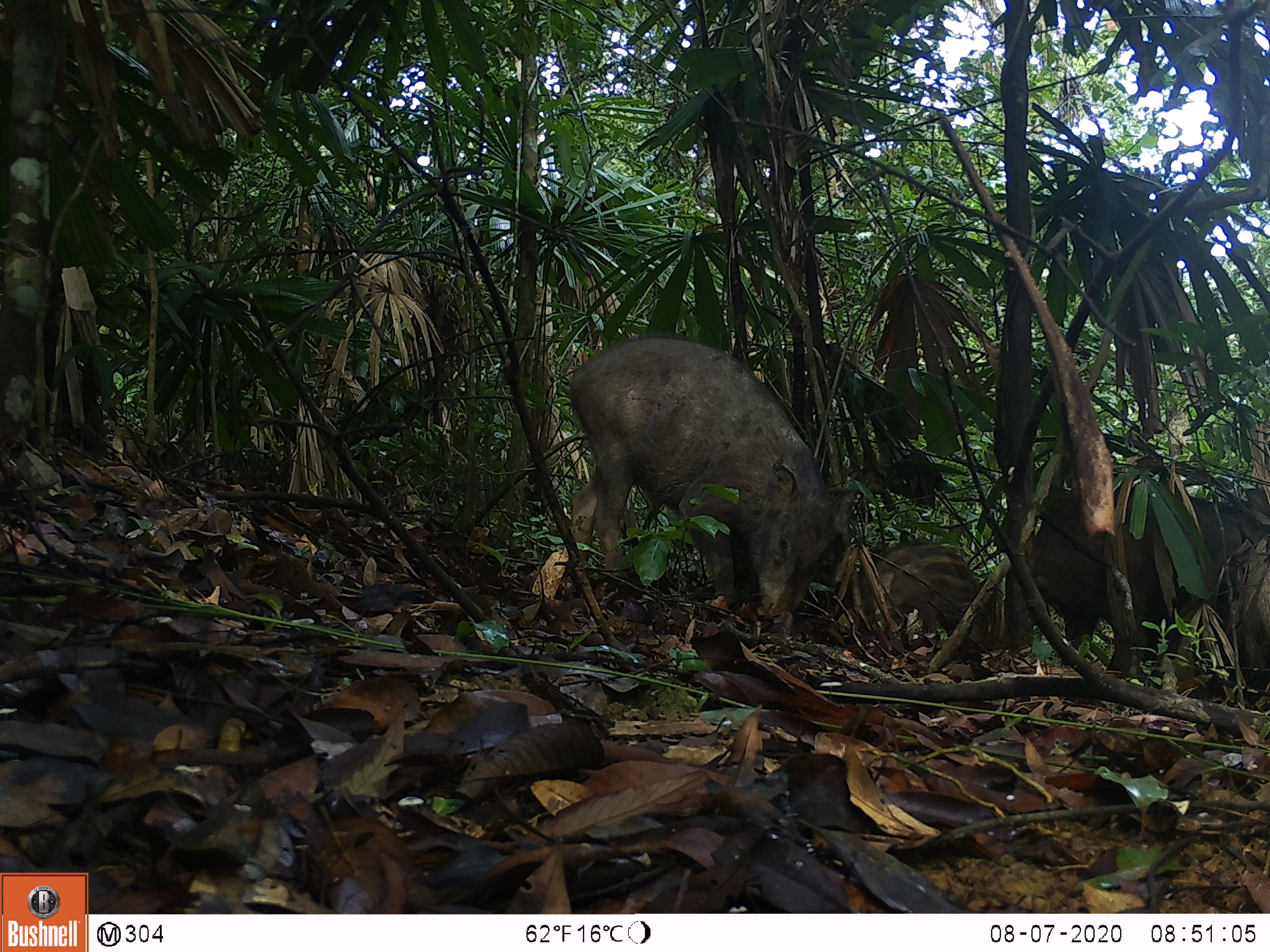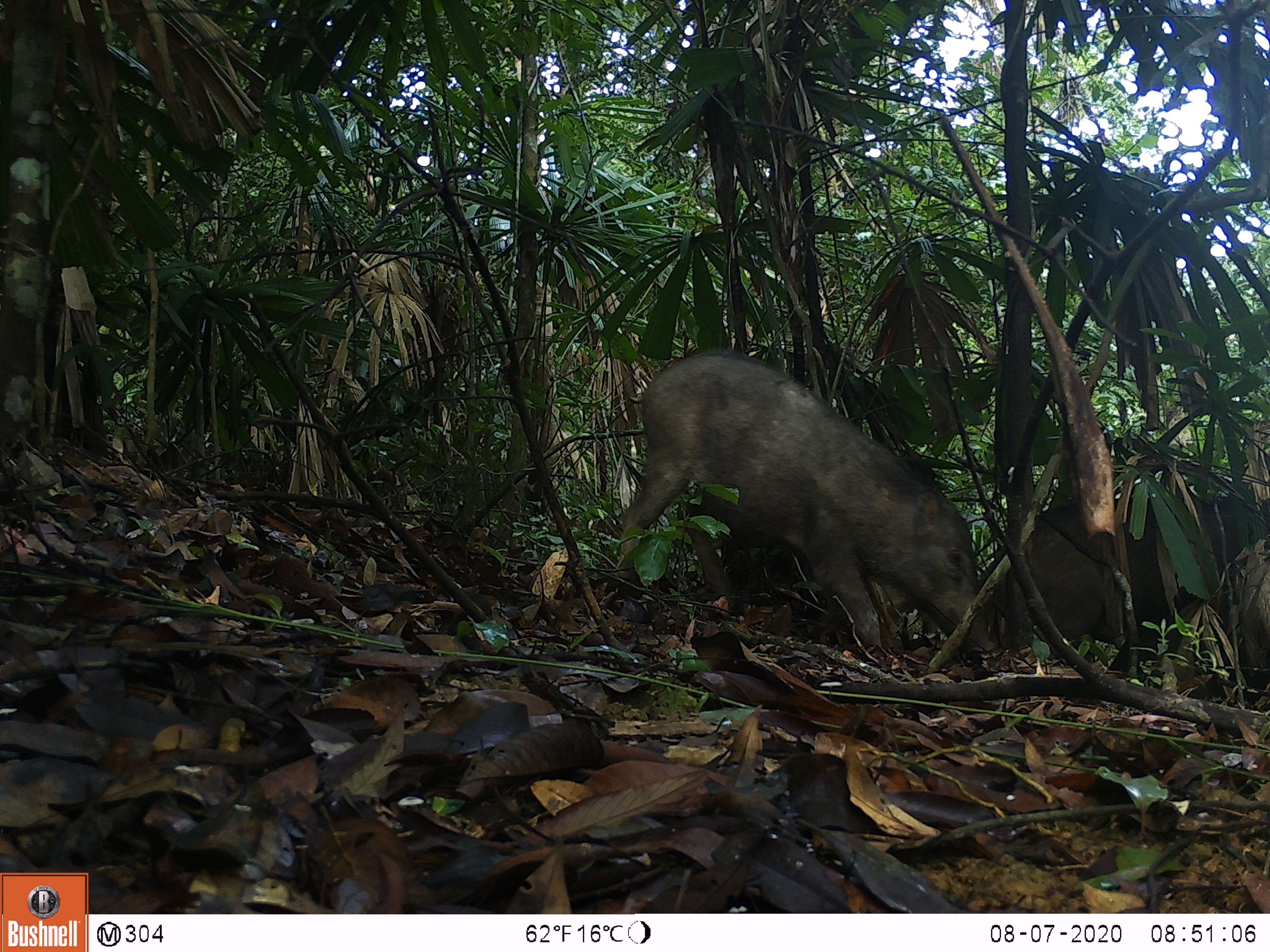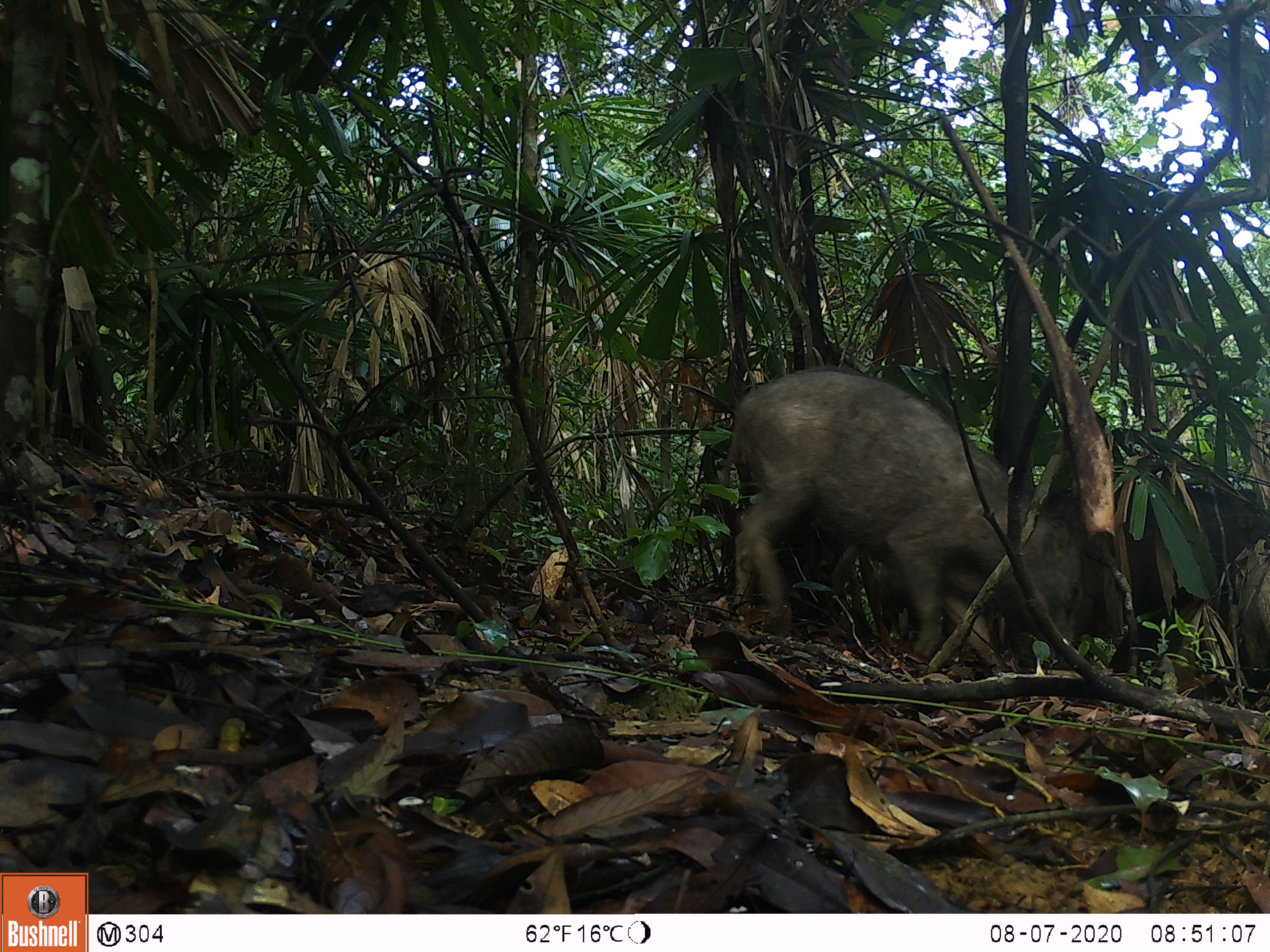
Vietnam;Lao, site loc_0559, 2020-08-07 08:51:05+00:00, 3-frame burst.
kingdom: Animalia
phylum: Chordata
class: Mammalia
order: Artiodactyla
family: Suidae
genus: Sus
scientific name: Sus scrofa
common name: eurasian wild pig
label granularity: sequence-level